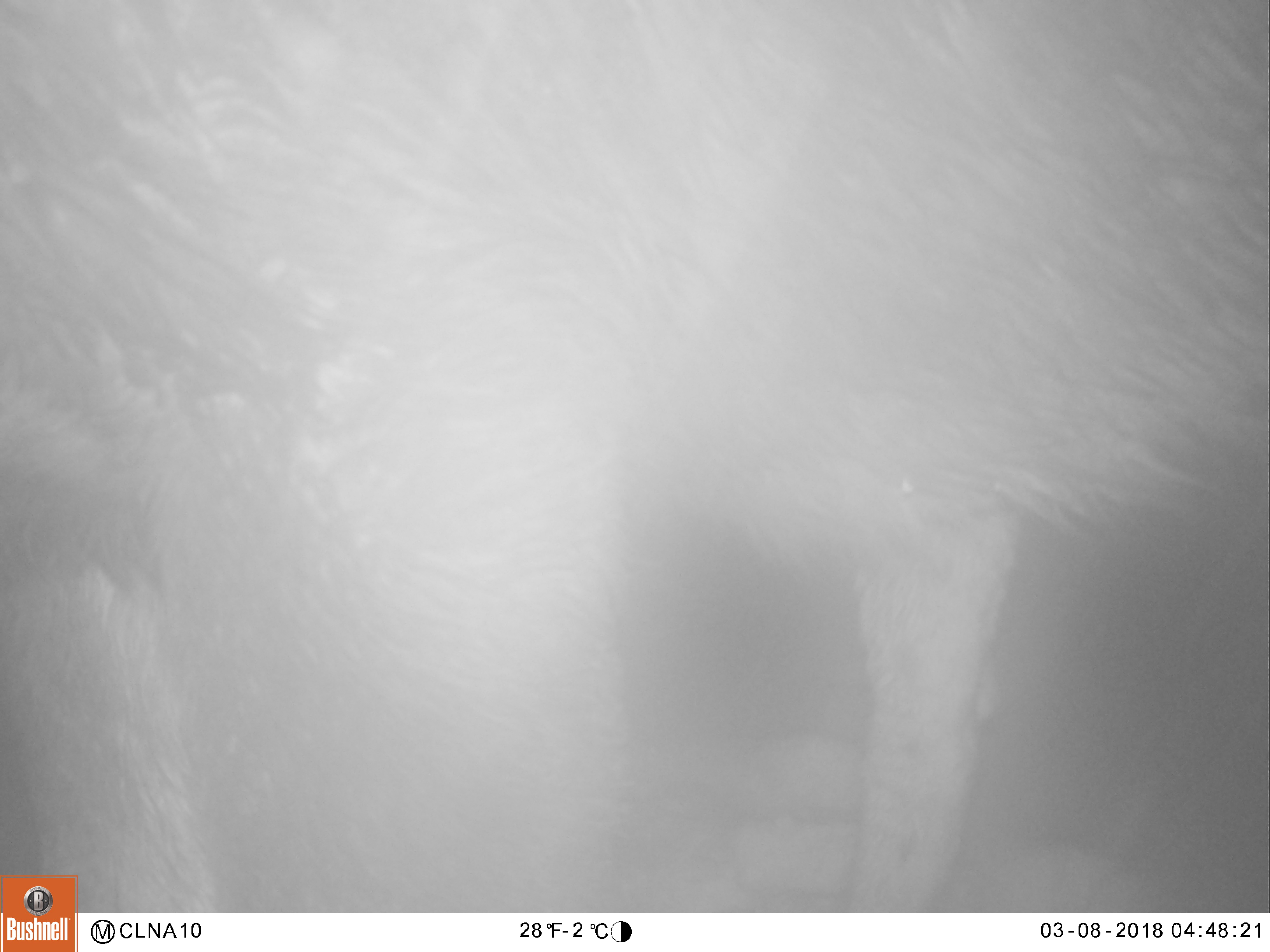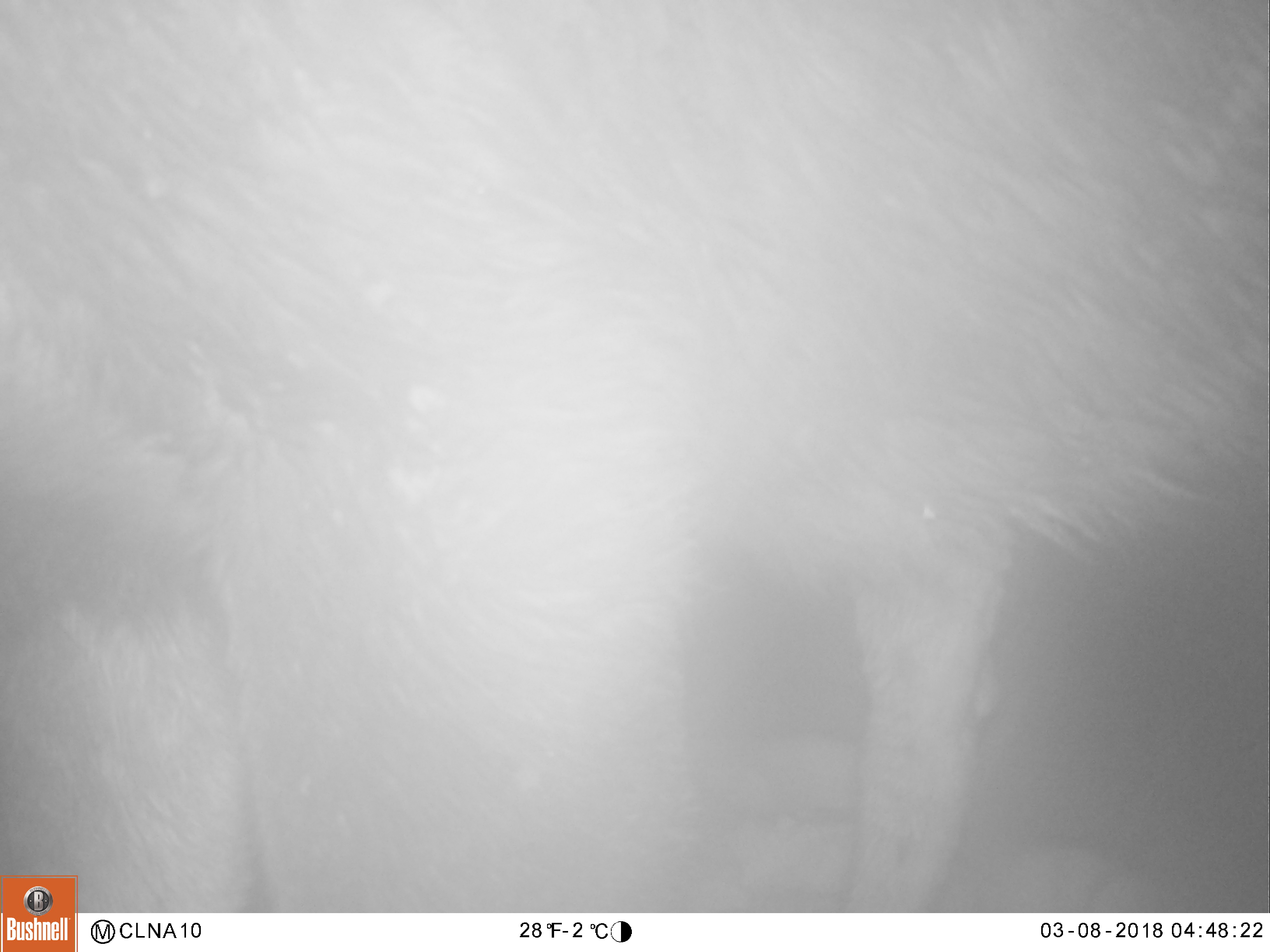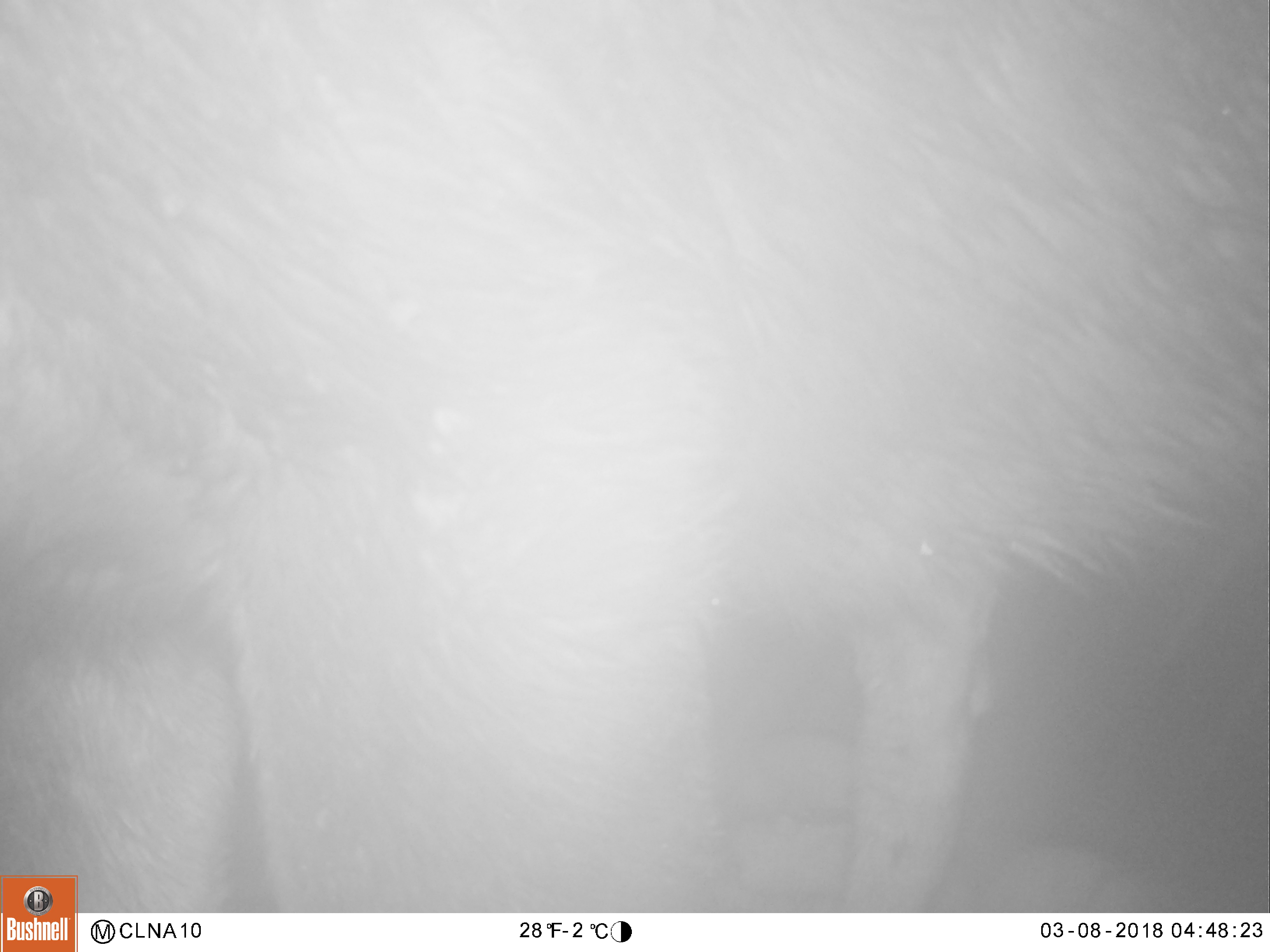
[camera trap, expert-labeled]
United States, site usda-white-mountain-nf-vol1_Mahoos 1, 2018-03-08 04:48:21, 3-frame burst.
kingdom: Animalia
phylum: Chordata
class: Mammalia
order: Artiodactyla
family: Cervidae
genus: Alces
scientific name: Alces alces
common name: moose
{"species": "moose (Alces alces)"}